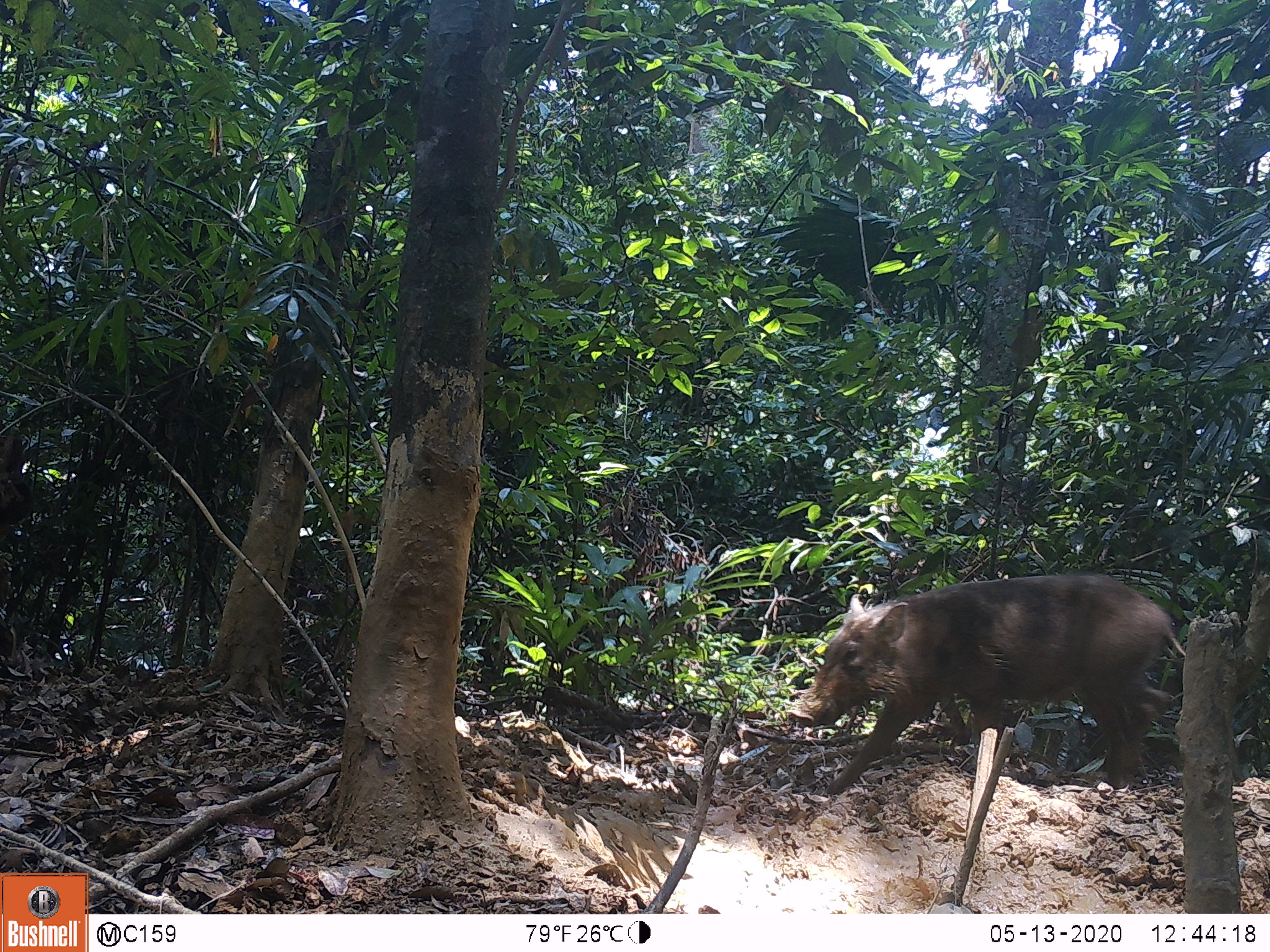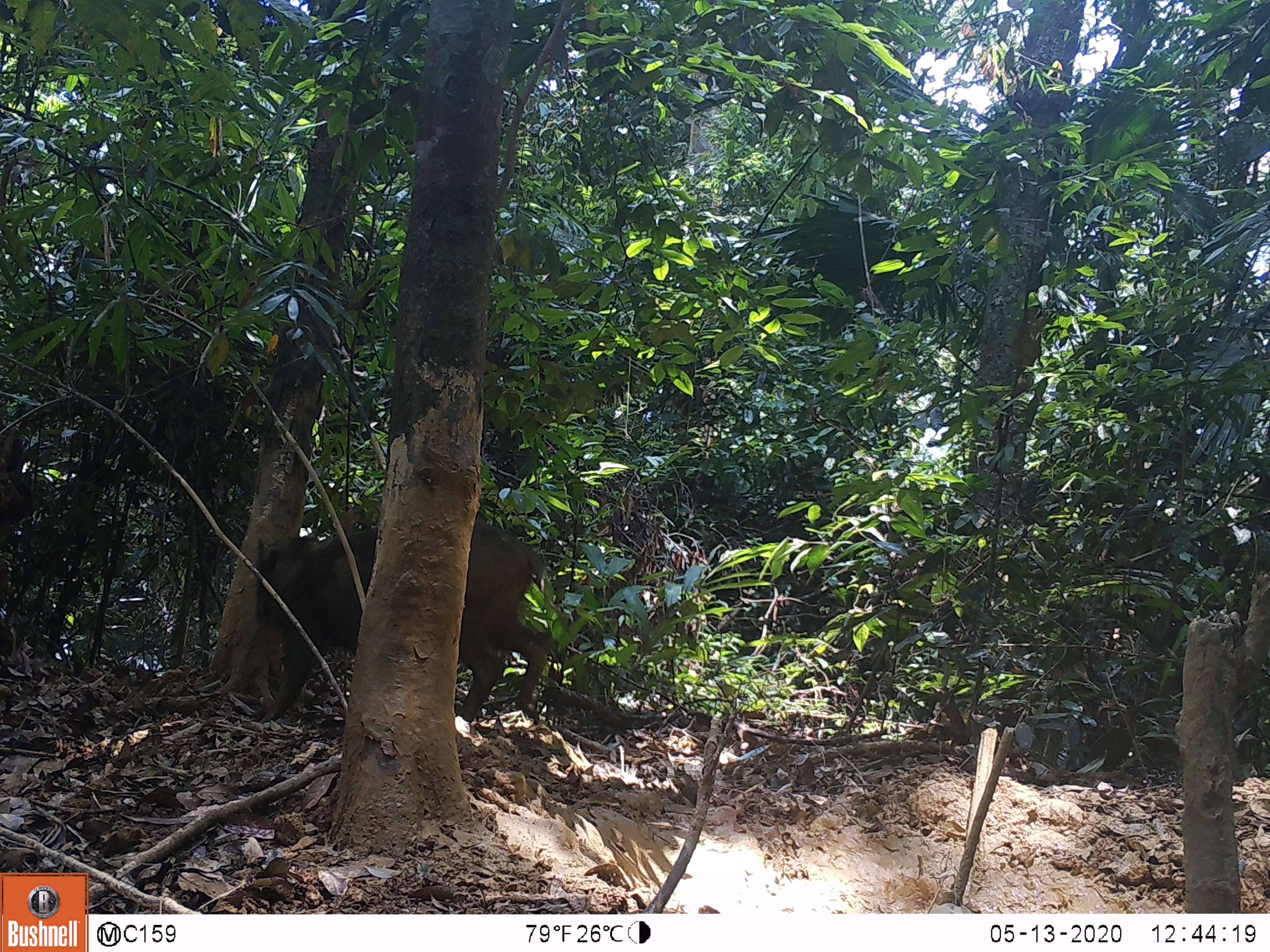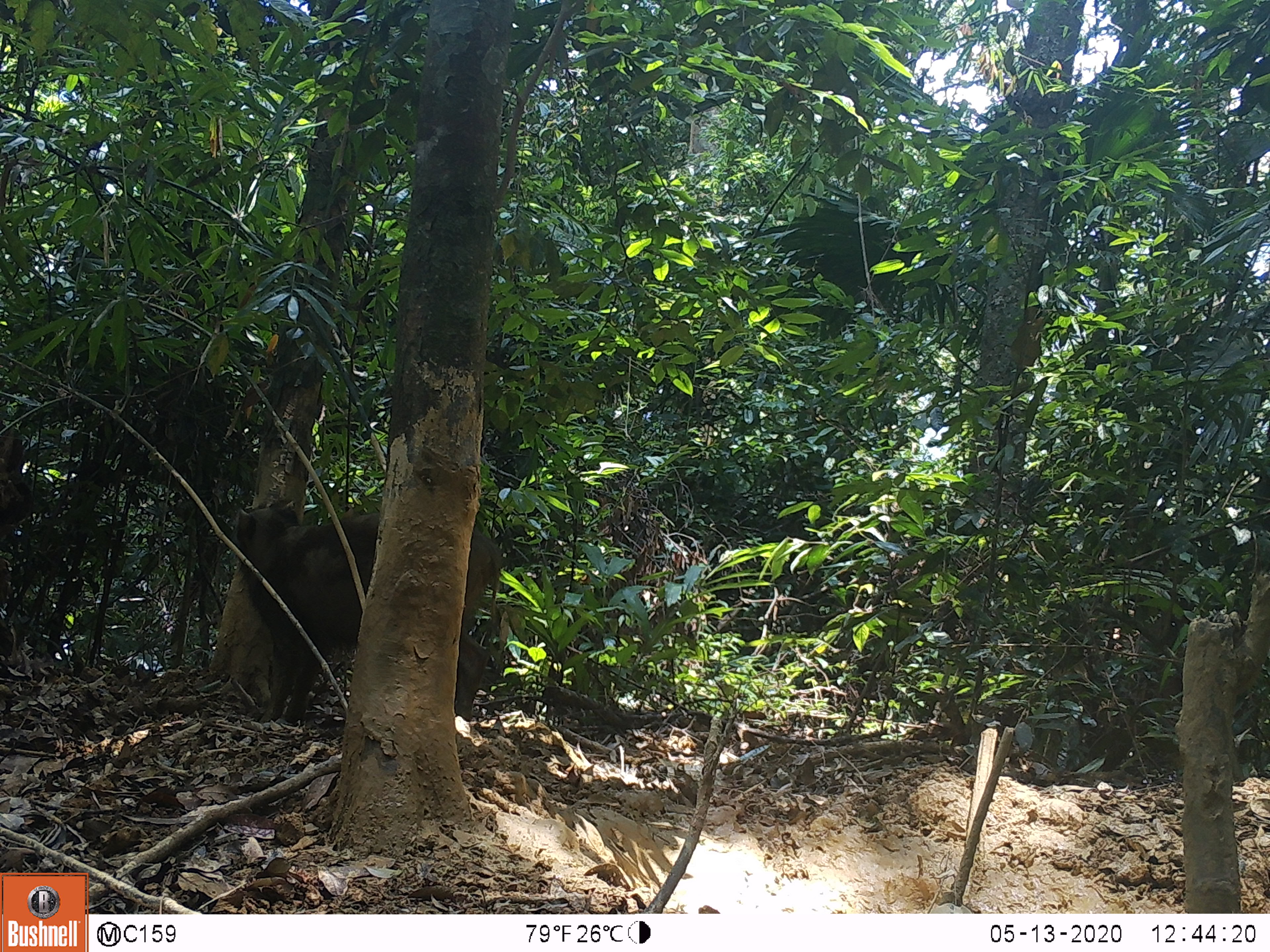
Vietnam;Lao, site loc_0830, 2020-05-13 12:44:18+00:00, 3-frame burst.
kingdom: Animalia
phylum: Chordata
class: Mammalia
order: Artiodactyla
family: Suidae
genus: Sus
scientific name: Sus scrofa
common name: eurasian wild pig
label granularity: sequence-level